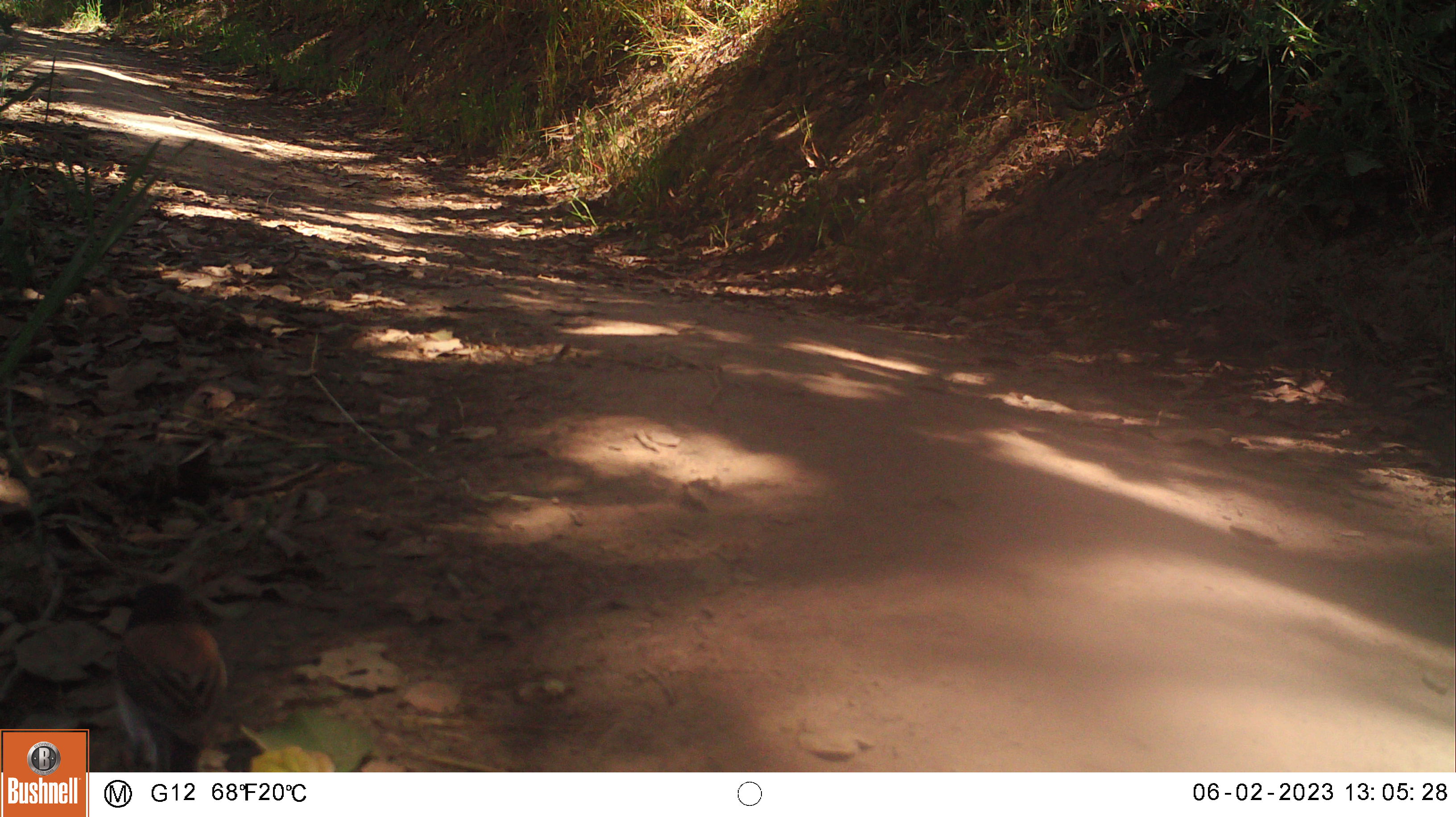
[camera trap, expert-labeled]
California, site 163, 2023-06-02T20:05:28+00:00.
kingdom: Animalia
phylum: Chordata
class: Aves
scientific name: Aves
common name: bird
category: unknown bird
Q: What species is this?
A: Unknown bird (bird) (Aves).